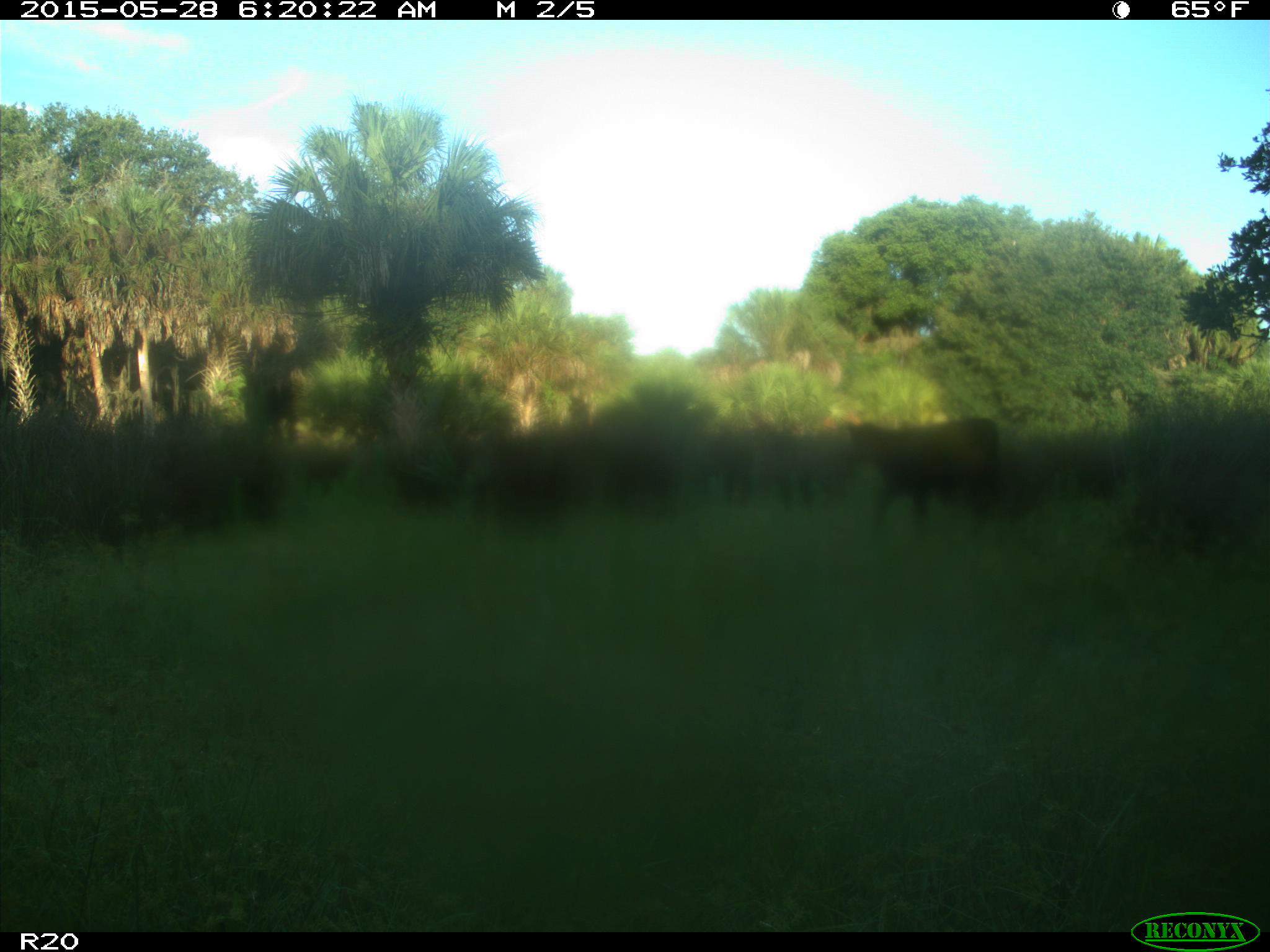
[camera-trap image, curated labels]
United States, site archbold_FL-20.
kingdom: Animalia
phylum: Chordata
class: Mammalia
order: Artiodactyla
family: Bovidae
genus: Bos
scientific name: Bos taurus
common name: domestic cow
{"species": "Bos taurus (domestic cow)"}